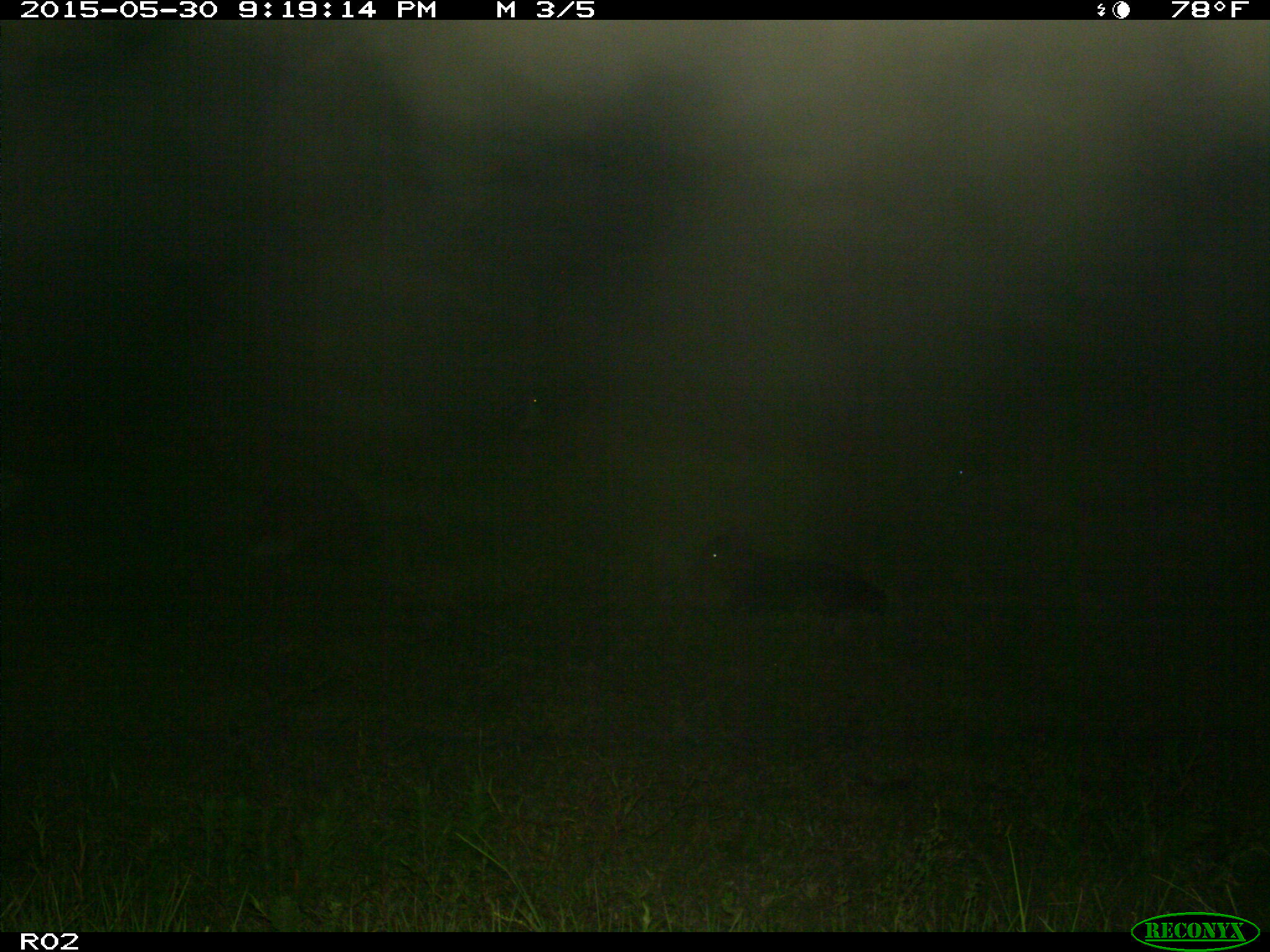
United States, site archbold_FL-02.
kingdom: Animalia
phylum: Chordata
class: Mammalia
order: Artiodactyla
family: Bovidae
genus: Bos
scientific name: Bos taurus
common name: domestic cow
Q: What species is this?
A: Bos taurus (domestic cow).